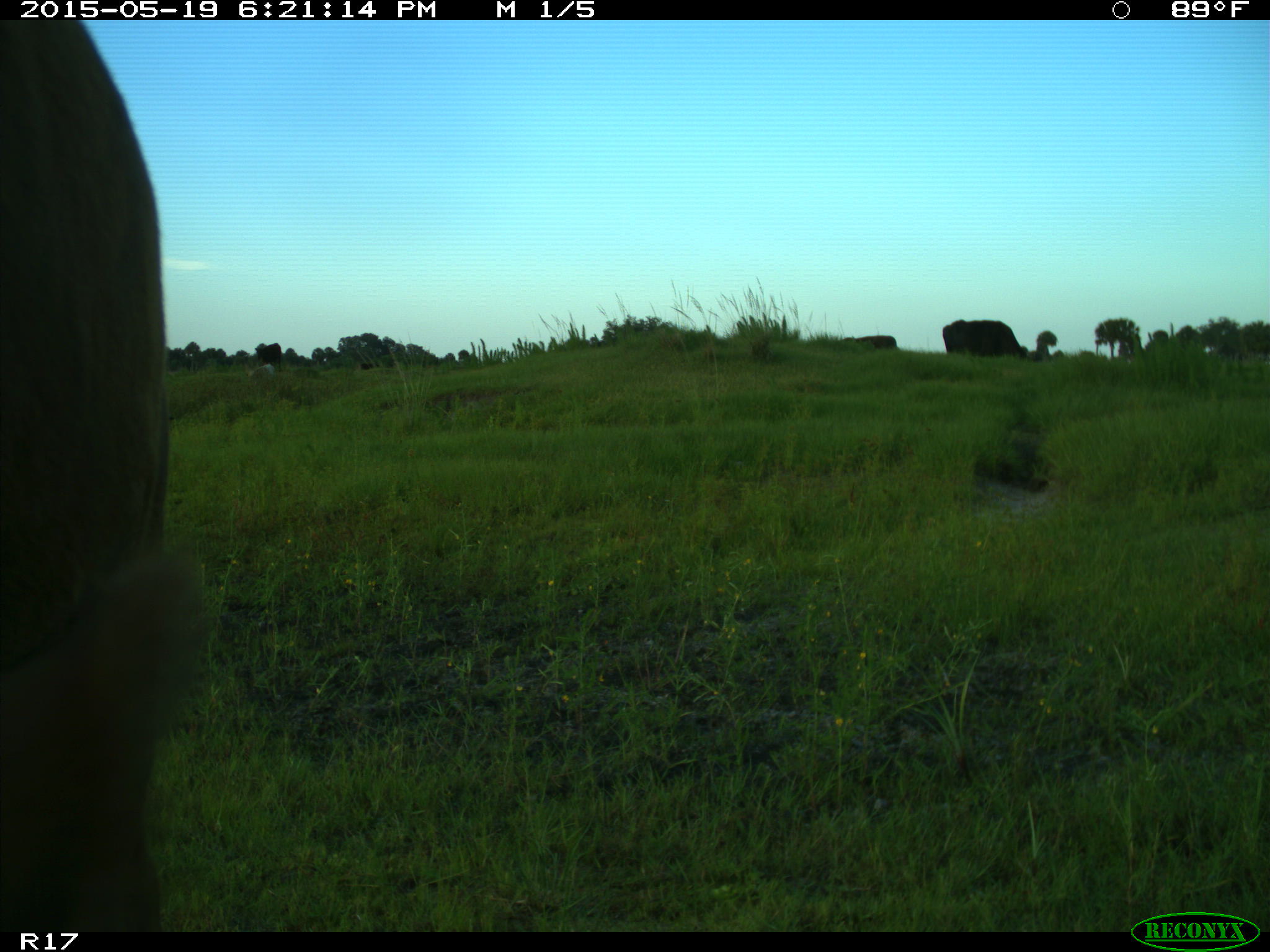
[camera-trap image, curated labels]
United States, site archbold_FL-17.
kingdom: Animalia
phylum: Chordata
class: Mammalia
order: Artiodactyla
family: Bovidae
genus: Bos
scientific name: Bos taurus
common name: domestic cow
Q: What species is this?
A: Bos taurus (domestic cow).